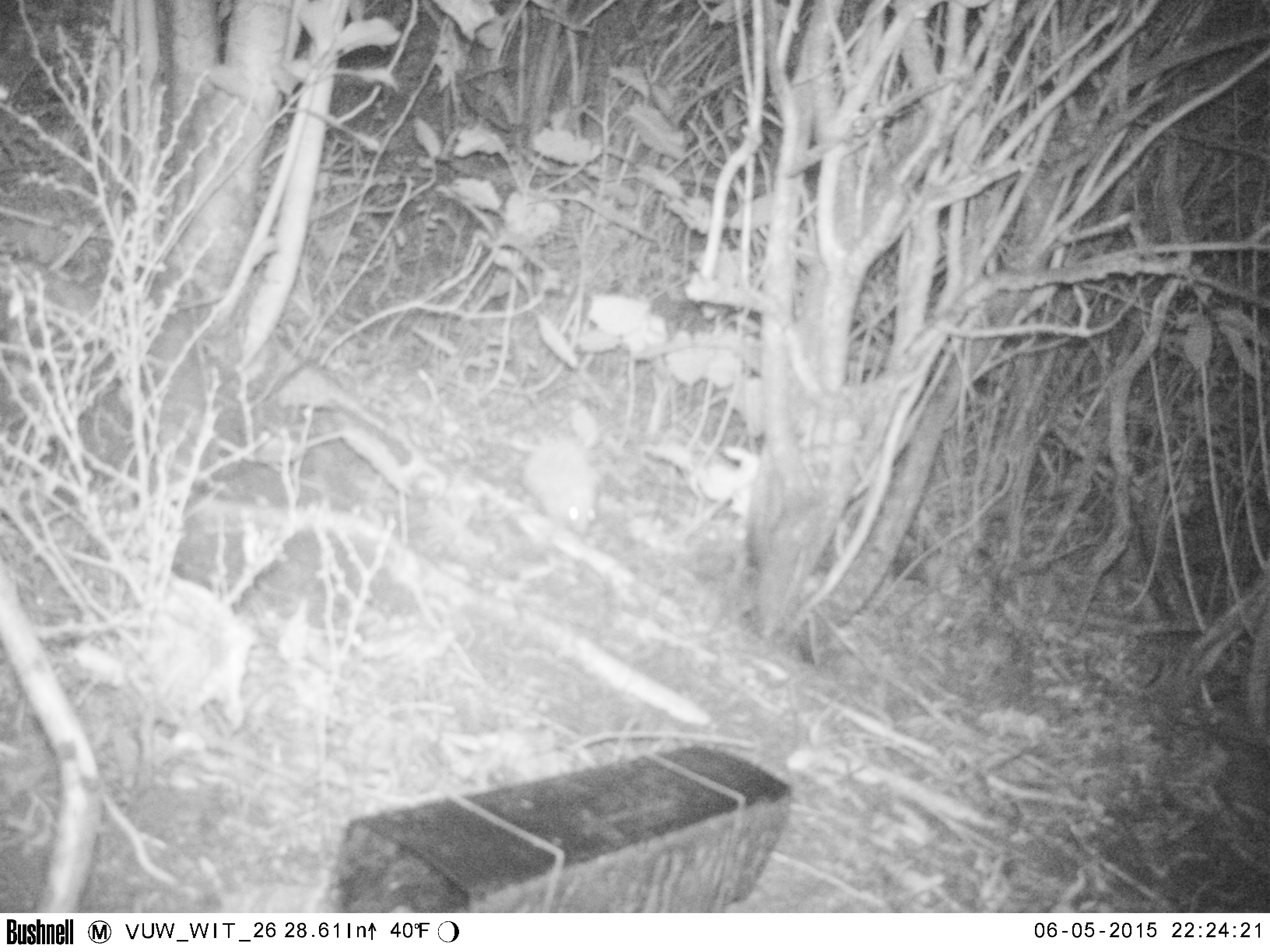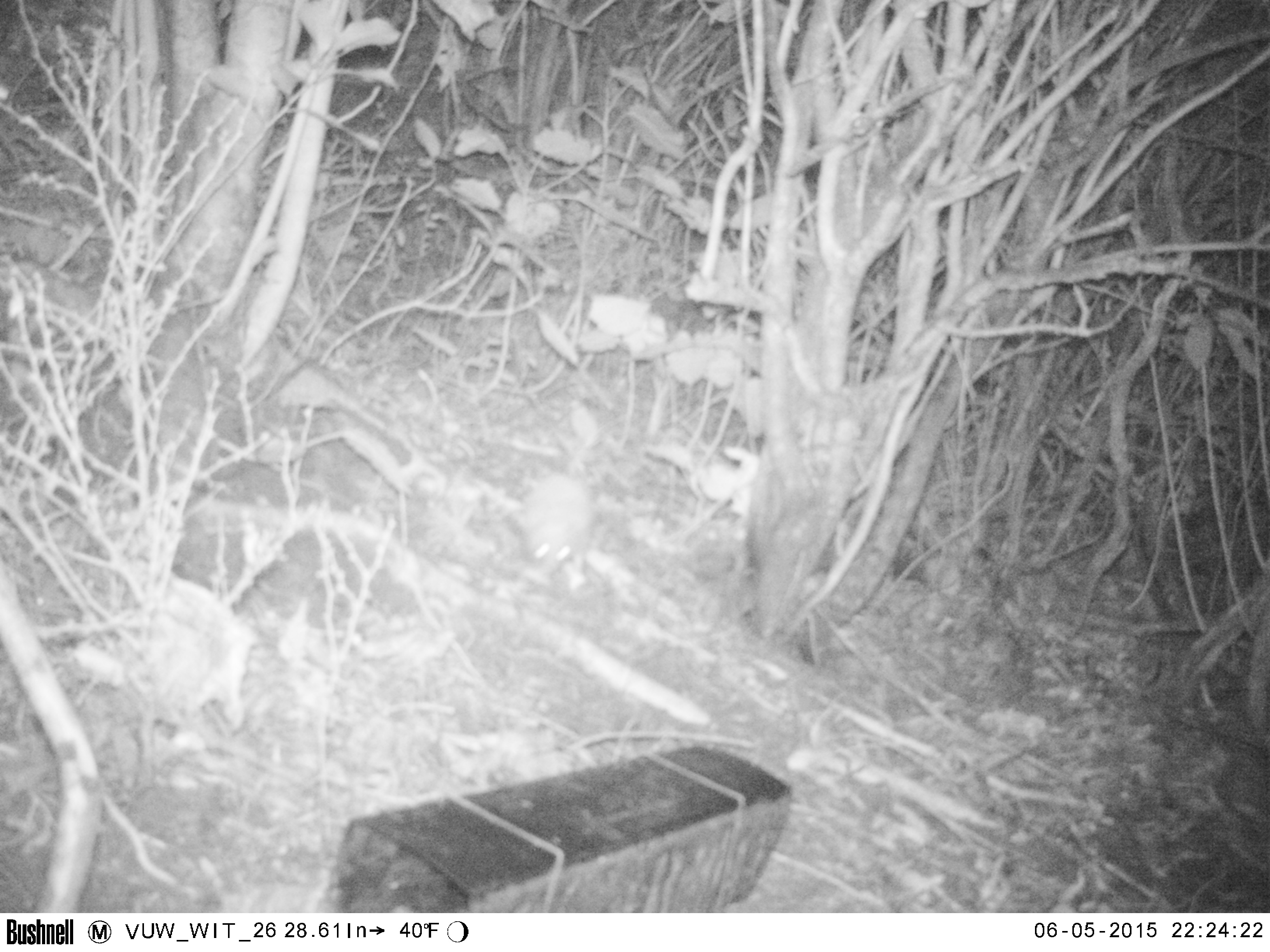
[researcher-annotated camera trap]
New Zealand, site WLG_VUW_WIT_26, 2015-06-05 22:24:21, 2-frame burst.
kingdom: Animalia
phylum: Chordata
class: Mammalia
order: Eulipotyphla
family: Erinaceidae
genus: Erinaceus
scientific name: Erinaceus europaeus europaeus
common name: european hedgehog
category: hedgehog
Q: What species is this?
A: Hedgehog (european hedgehog) (Erinaceus europaeus europaeus).